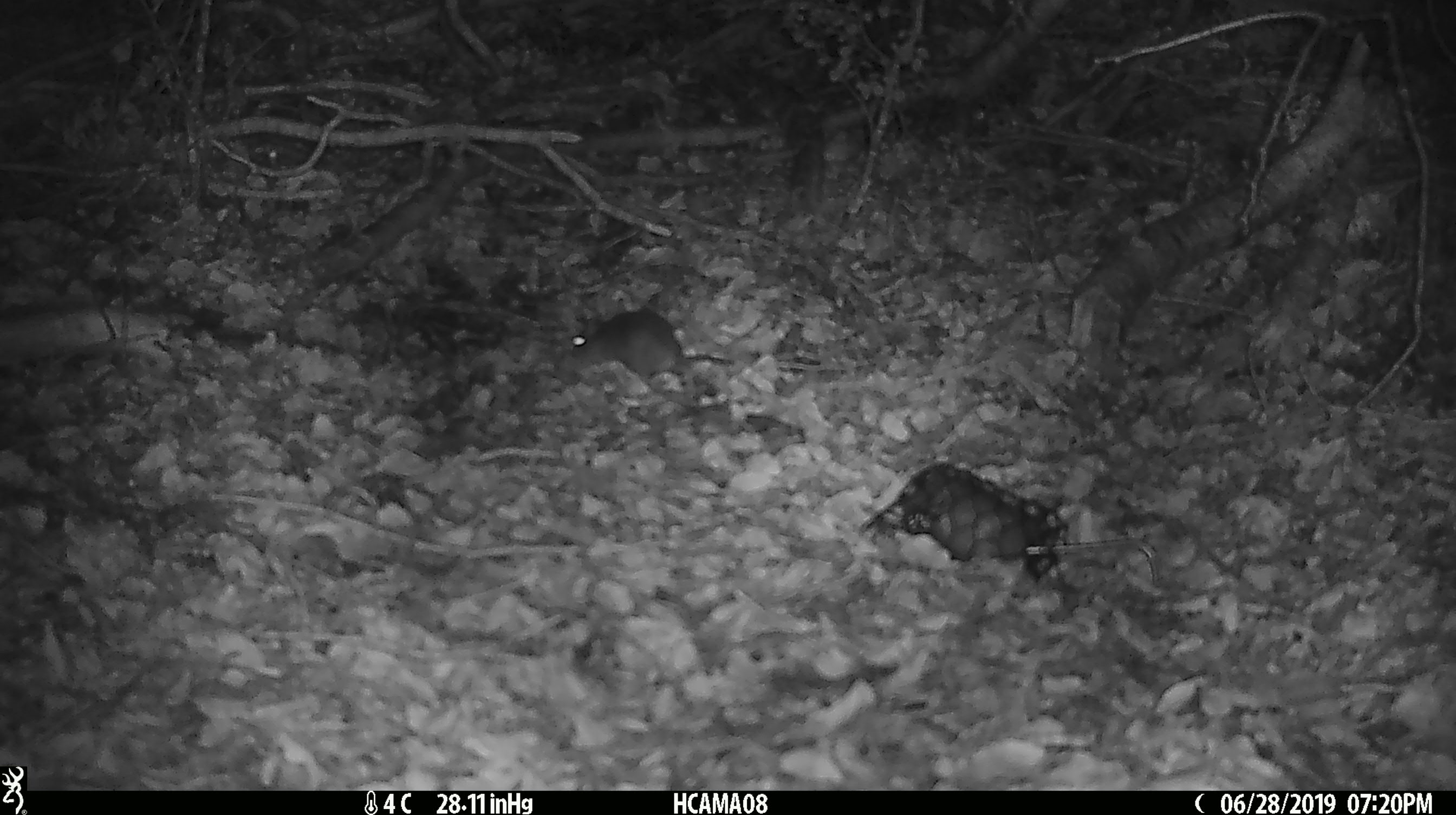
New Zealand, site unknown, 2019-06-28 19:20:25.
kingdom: Animalia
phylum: Chordata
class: Mammalia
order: Rodentia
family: Muridae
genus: Mus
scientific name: Mus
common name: mouse